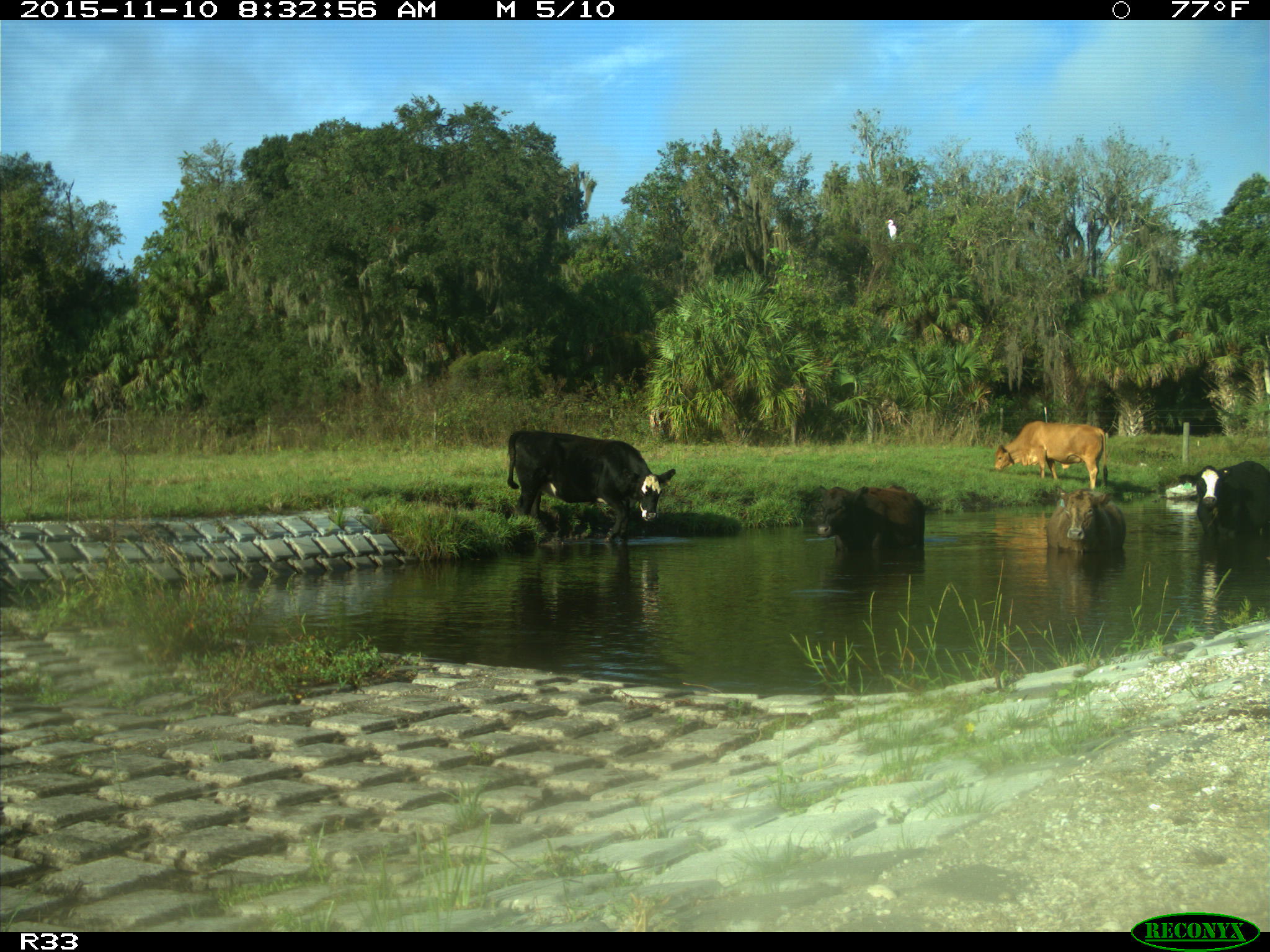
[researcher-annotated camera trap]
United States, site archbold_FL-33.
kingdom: Animalia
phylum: Chordata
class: Mammalia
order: Artiodactyla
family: Bovidae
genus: Bos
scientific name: Bos taurus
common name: domestic cow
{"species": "Bos taurus (domestic cow)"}